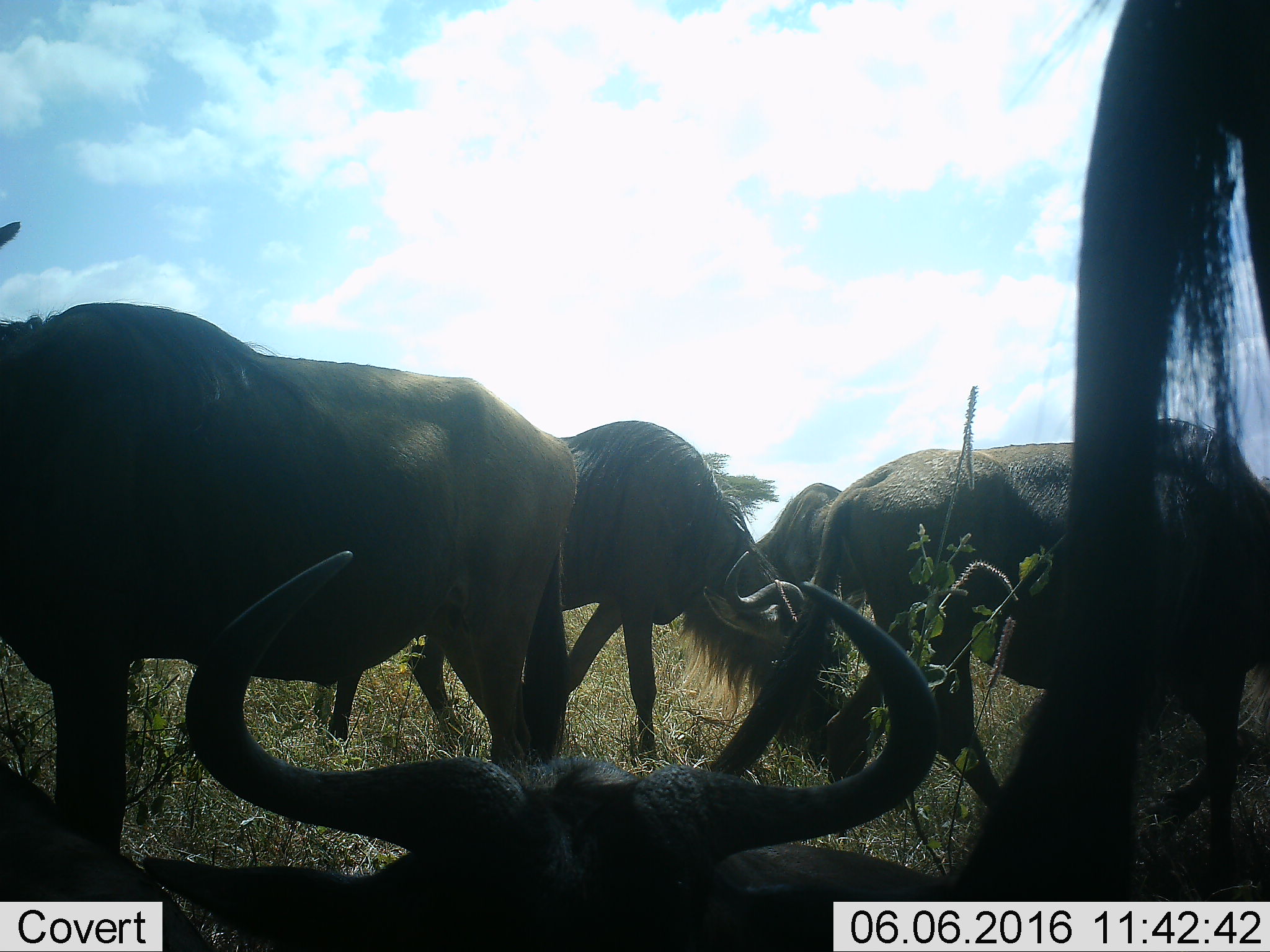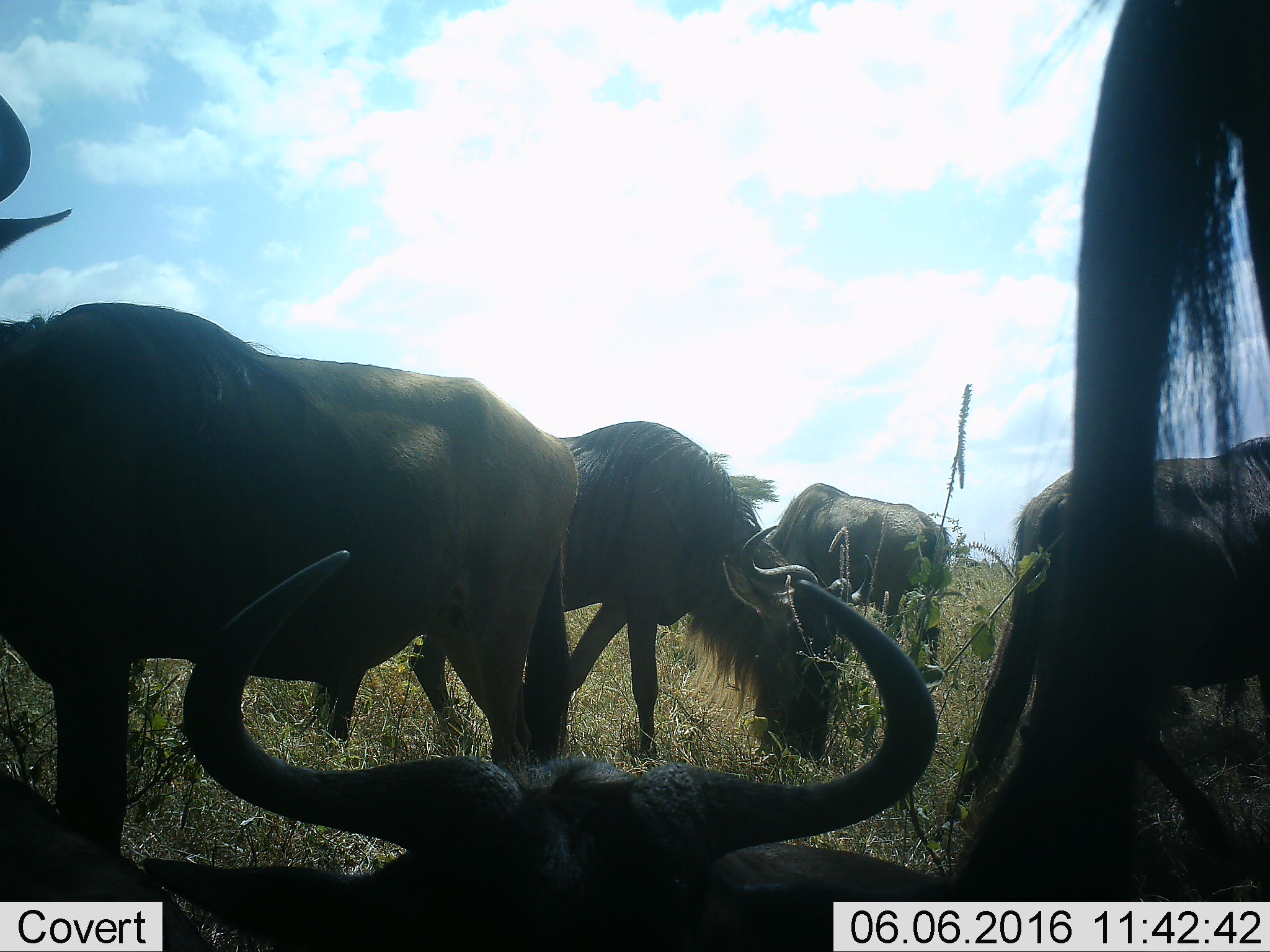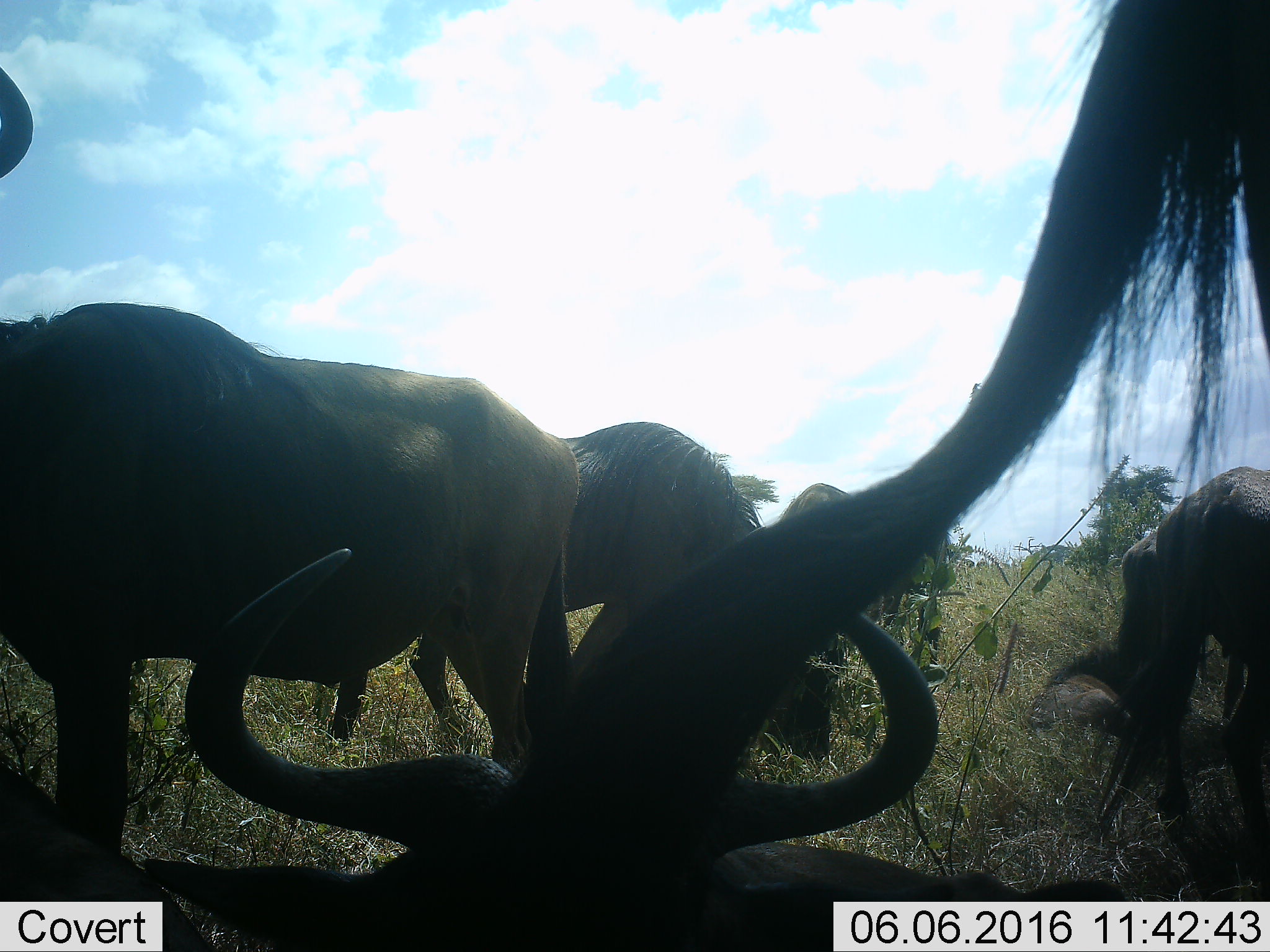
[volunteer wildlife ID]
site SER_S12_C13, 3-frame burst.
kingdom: Animalia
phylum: Chordata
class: Mammalia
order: Artiodactyla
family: Bovidae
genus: Connochaetes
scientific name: Connochaetes taurinus taurinus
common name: blue wildebeest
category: wildebeestblue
Wildebeestblue (blue wildebeest) (Connochaetes taurinus taurinus), count 7. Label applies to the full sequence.